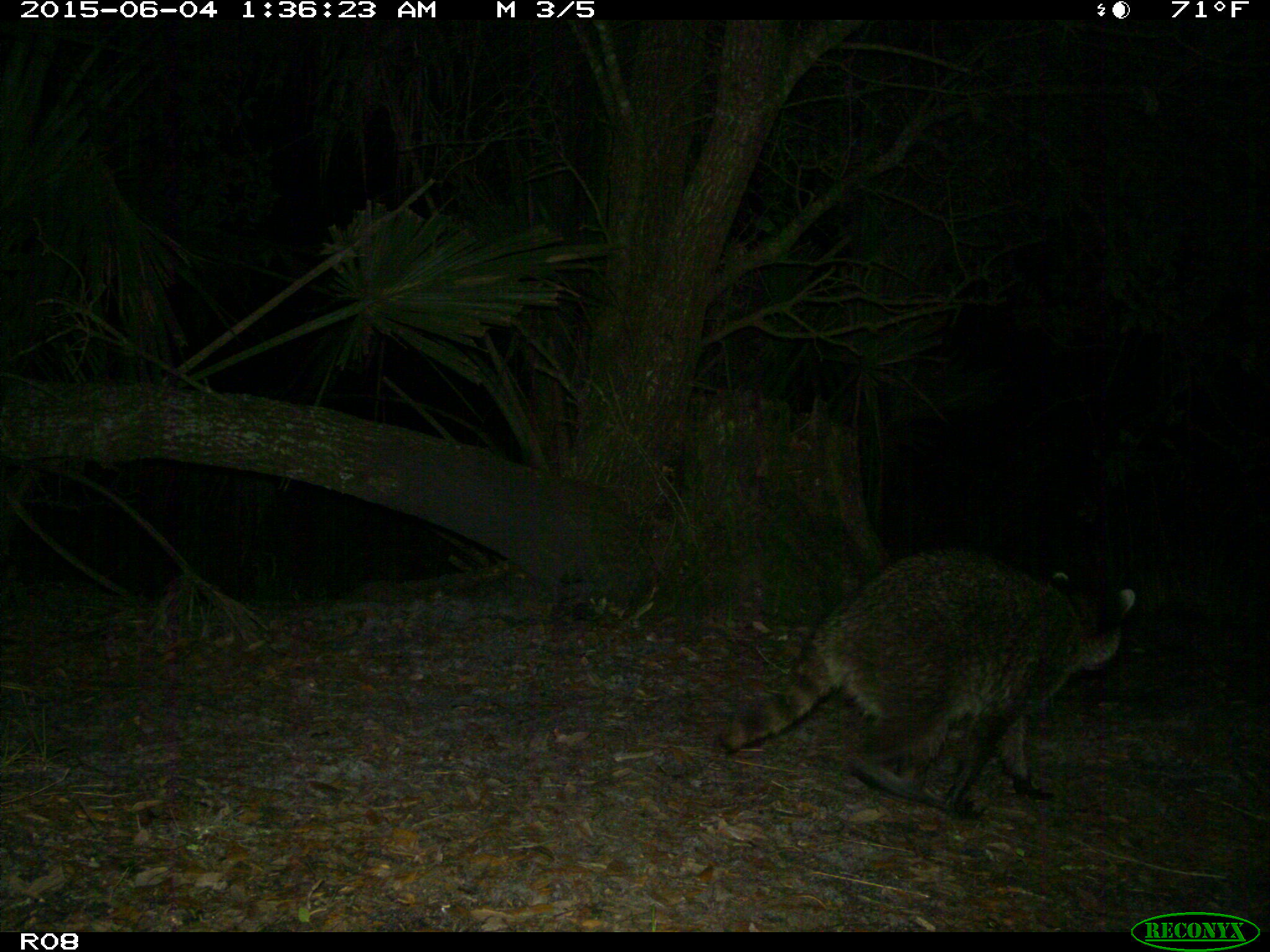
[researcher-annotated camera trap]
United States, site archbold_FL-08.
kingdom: Animalia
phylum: Chordata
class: Mammalia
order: Carnivora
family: Procyonidae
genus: Procyon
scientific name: Procyon lotor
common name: common raccoon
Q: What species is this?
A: Procyon lotor (common raccoon).